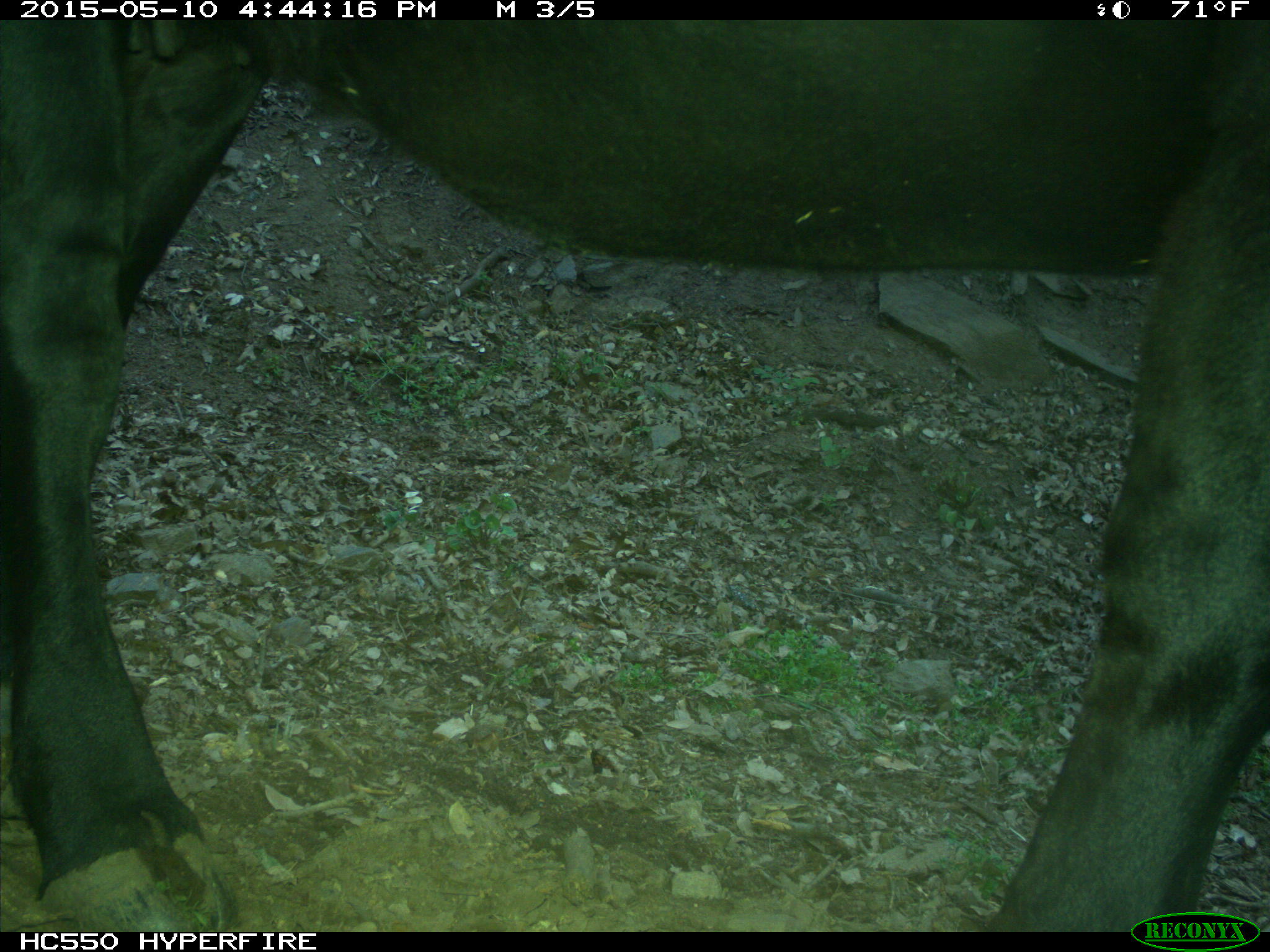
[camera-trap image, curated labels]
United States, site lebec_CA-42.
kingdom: Animalia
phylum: Chordata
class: Mammalia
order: Artiodactyla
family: Bovidae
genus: Bos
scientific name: Bos taurus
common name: domestic cow